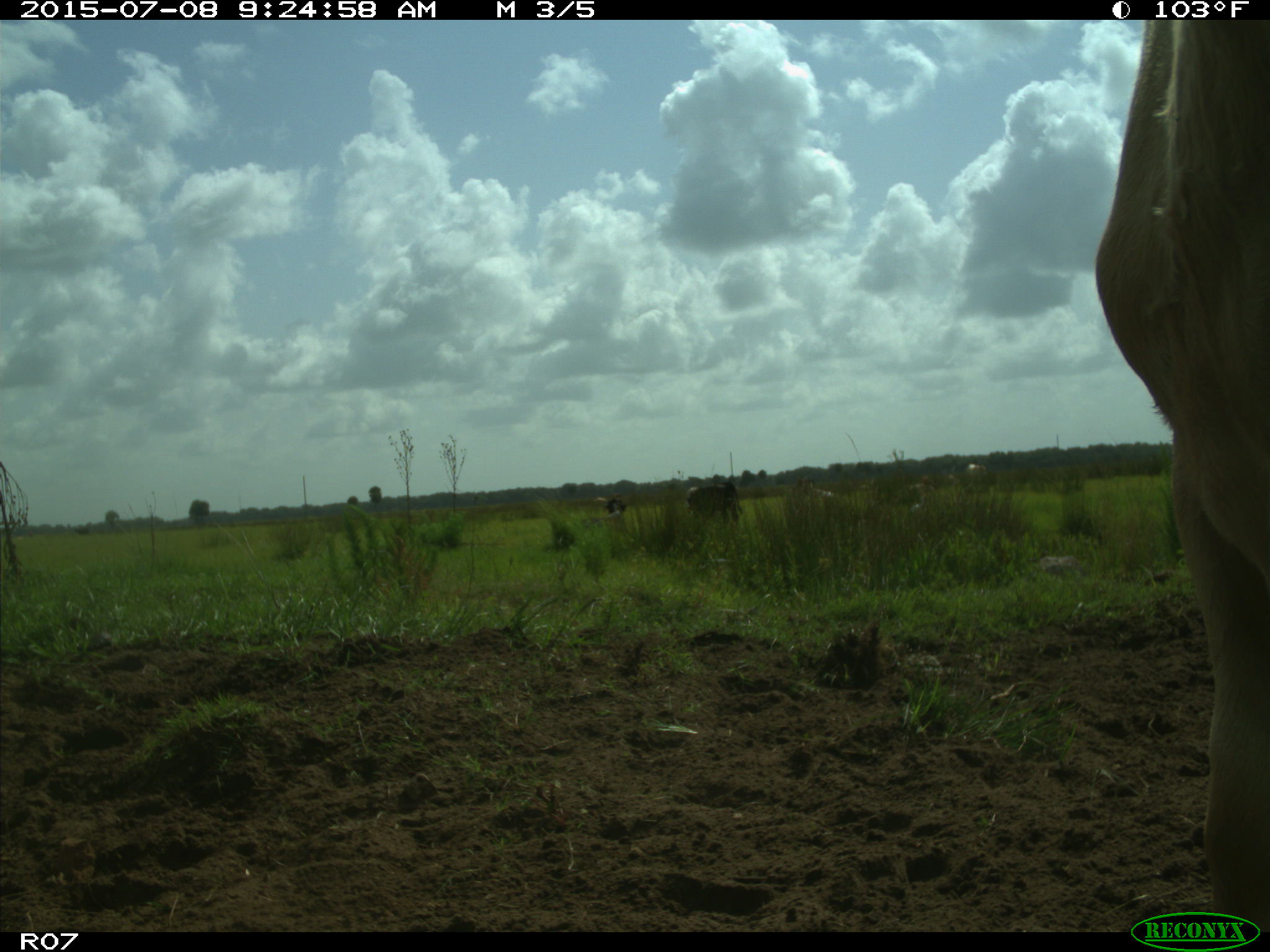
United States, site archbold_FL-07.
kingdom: Animalia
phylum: Chordata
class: Mammalia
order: Artiodactyla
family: Bovidae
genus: Bos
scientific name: Bos taurus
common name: domestic cow